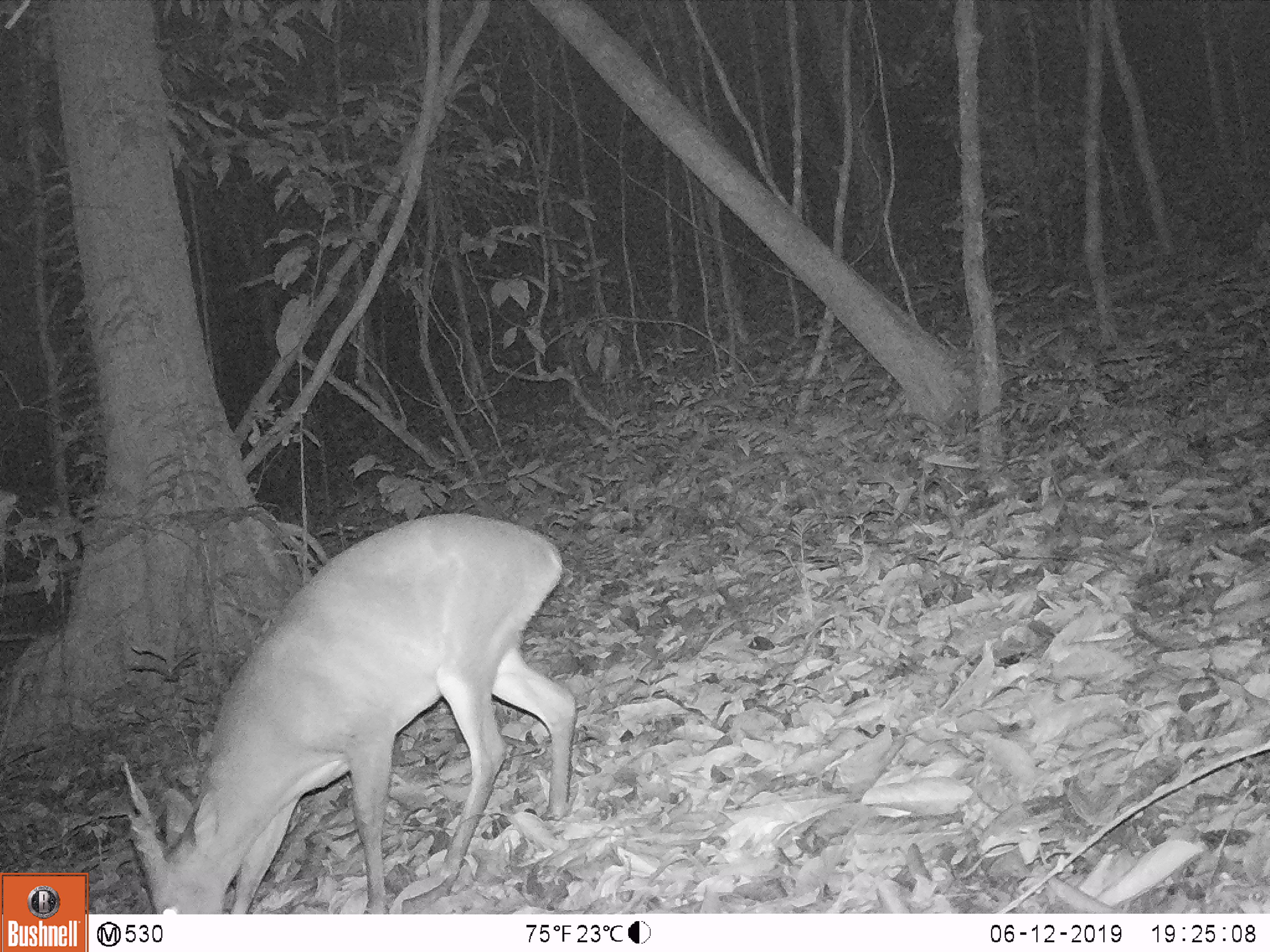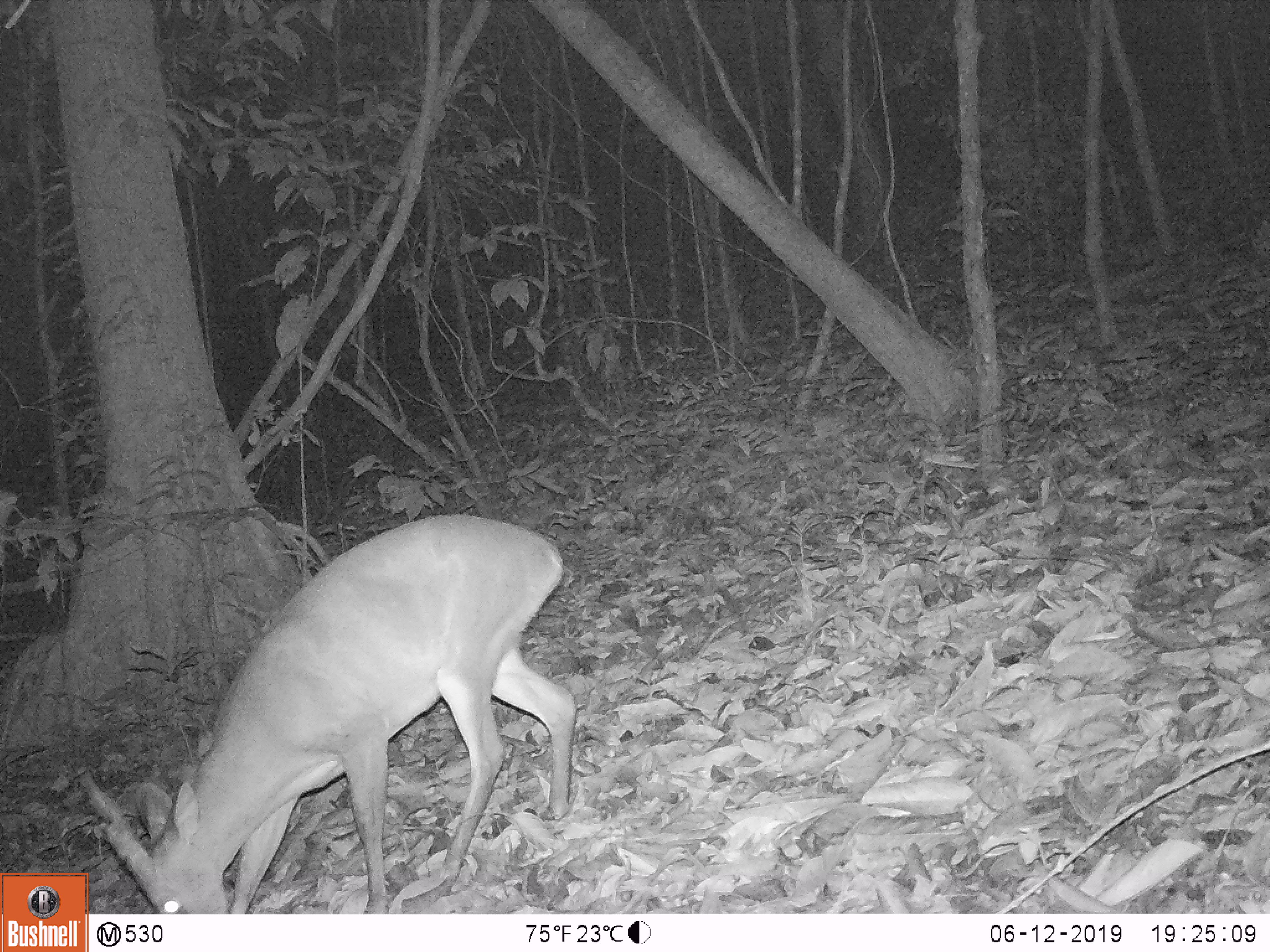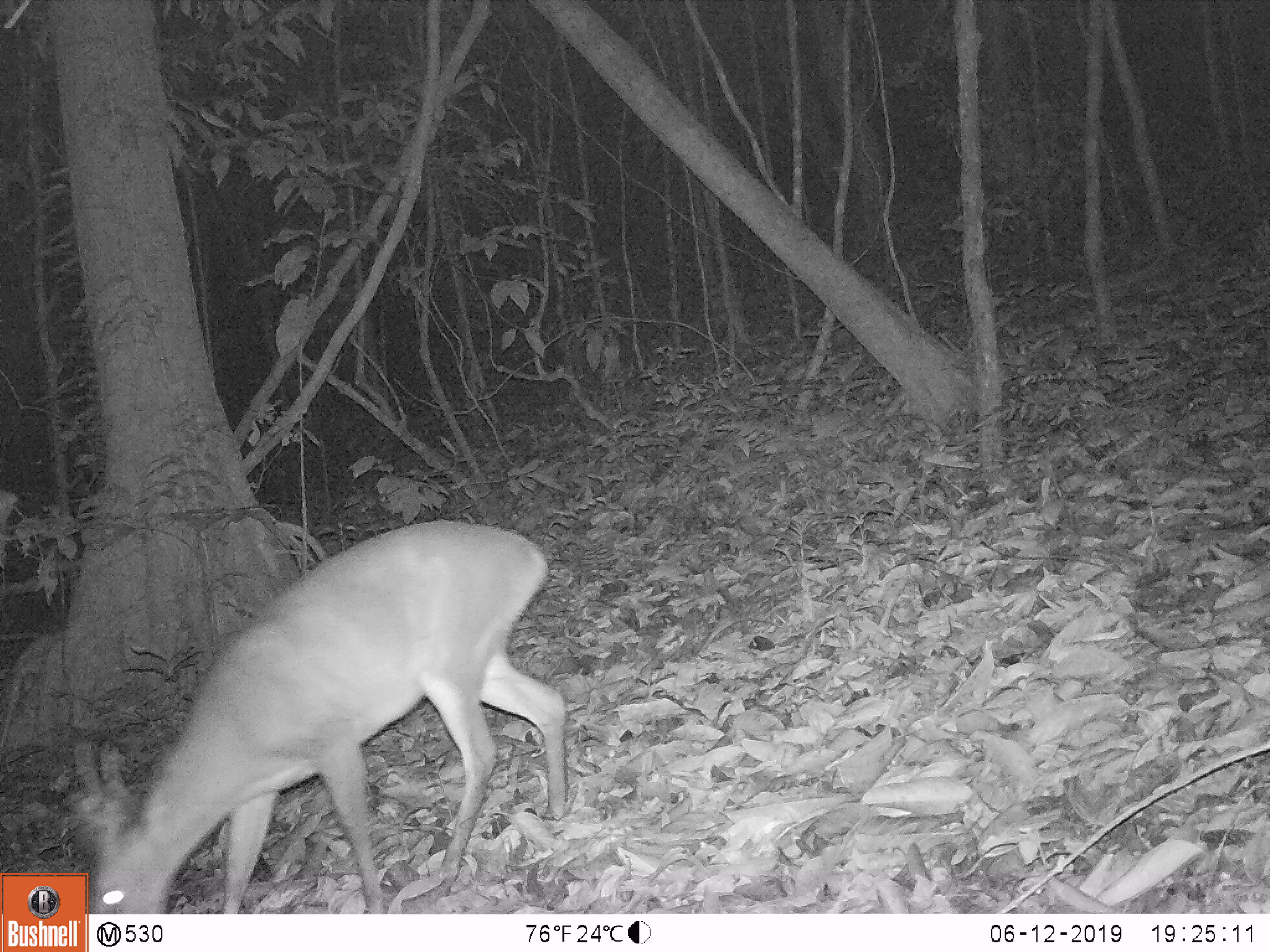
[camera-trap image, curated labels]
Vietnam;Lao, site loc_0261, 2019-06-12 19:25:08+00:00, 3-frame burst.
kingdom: Animalia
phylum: Chordata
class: Mammalia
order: Artiodactyla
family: Cervidae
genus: Muntiacus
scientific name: Muntiacus vuquangensis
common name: large-antlered muntjac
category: large antlered muntjac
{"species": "large antlered muntjac (large-antlered muntjac) (Muntiacus vuquangensis)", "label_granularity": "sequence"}